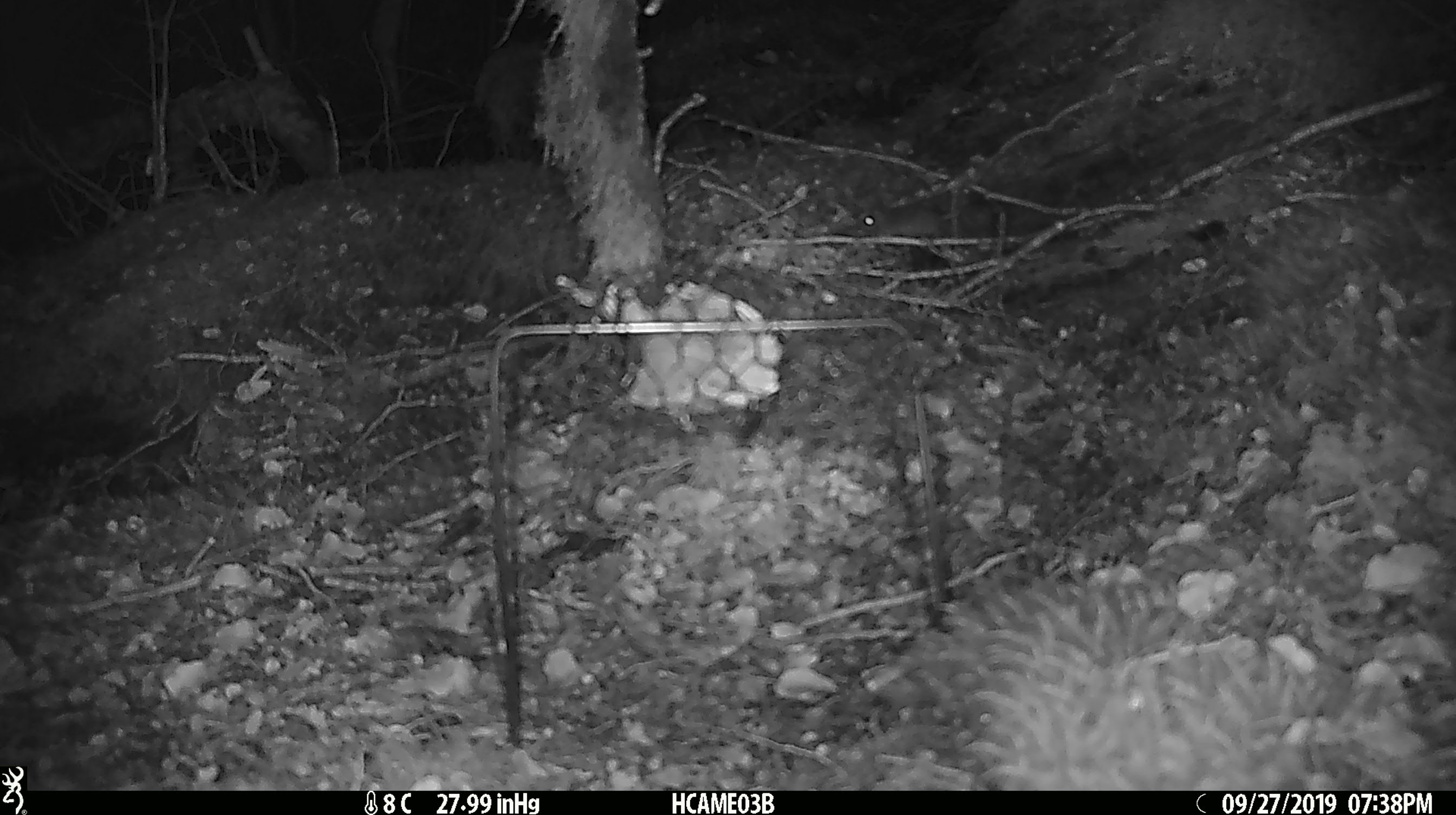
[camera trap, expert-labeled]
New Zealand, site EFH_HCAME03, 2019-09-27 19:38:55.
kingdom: Animalia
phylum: Chordata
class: Mammalia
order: Rodentia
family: Muridae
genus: Mus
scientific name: Mus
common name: mouse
Mouse (Mus).